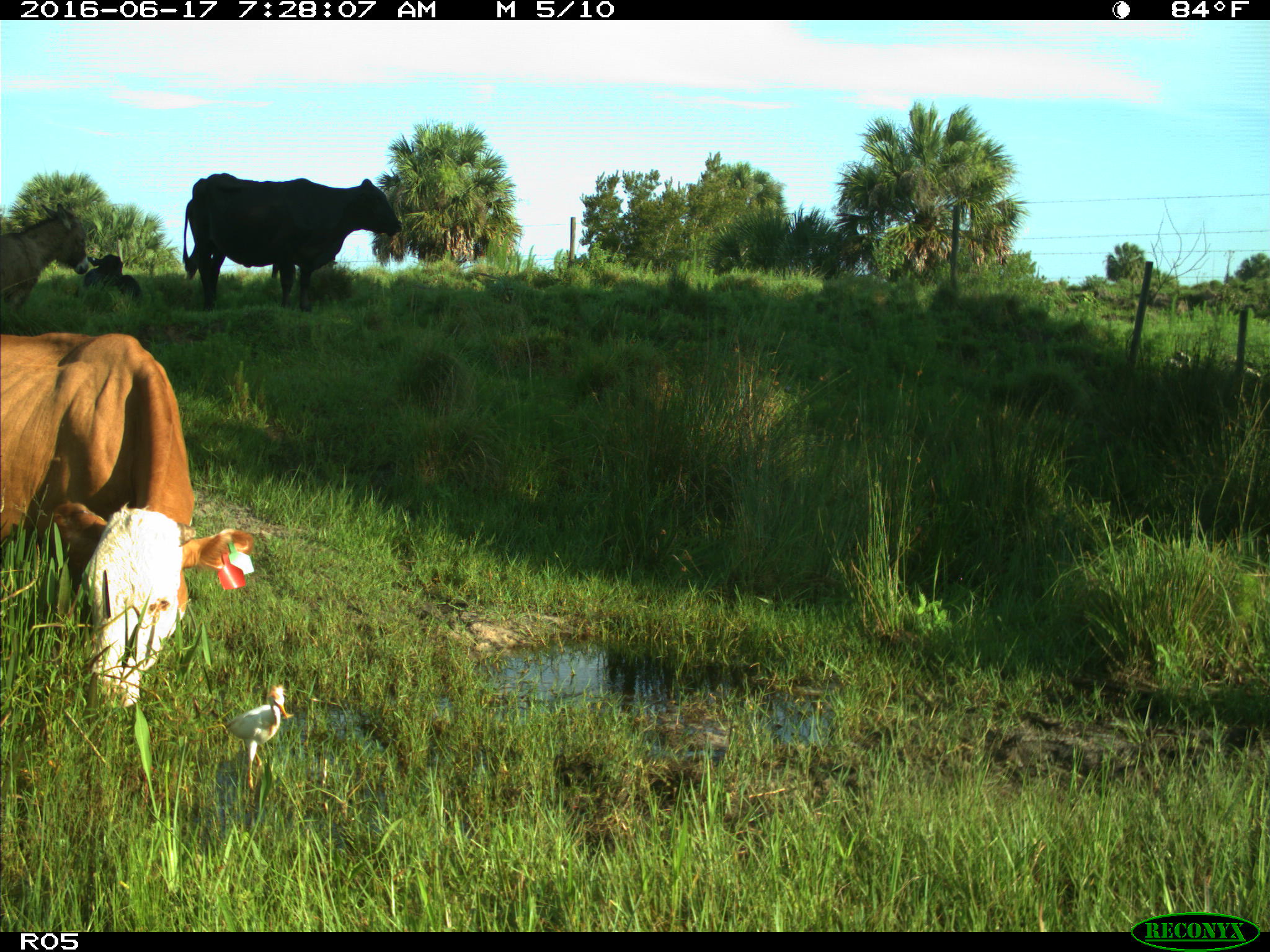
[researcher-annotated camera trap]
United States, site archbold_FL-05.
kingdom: Animalia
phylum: Chordata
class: Mammalia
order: Artiodactyla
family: Bovidae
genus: Bos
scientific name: Bos taurus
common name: domestic cow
Bos taurus (domestic cow).